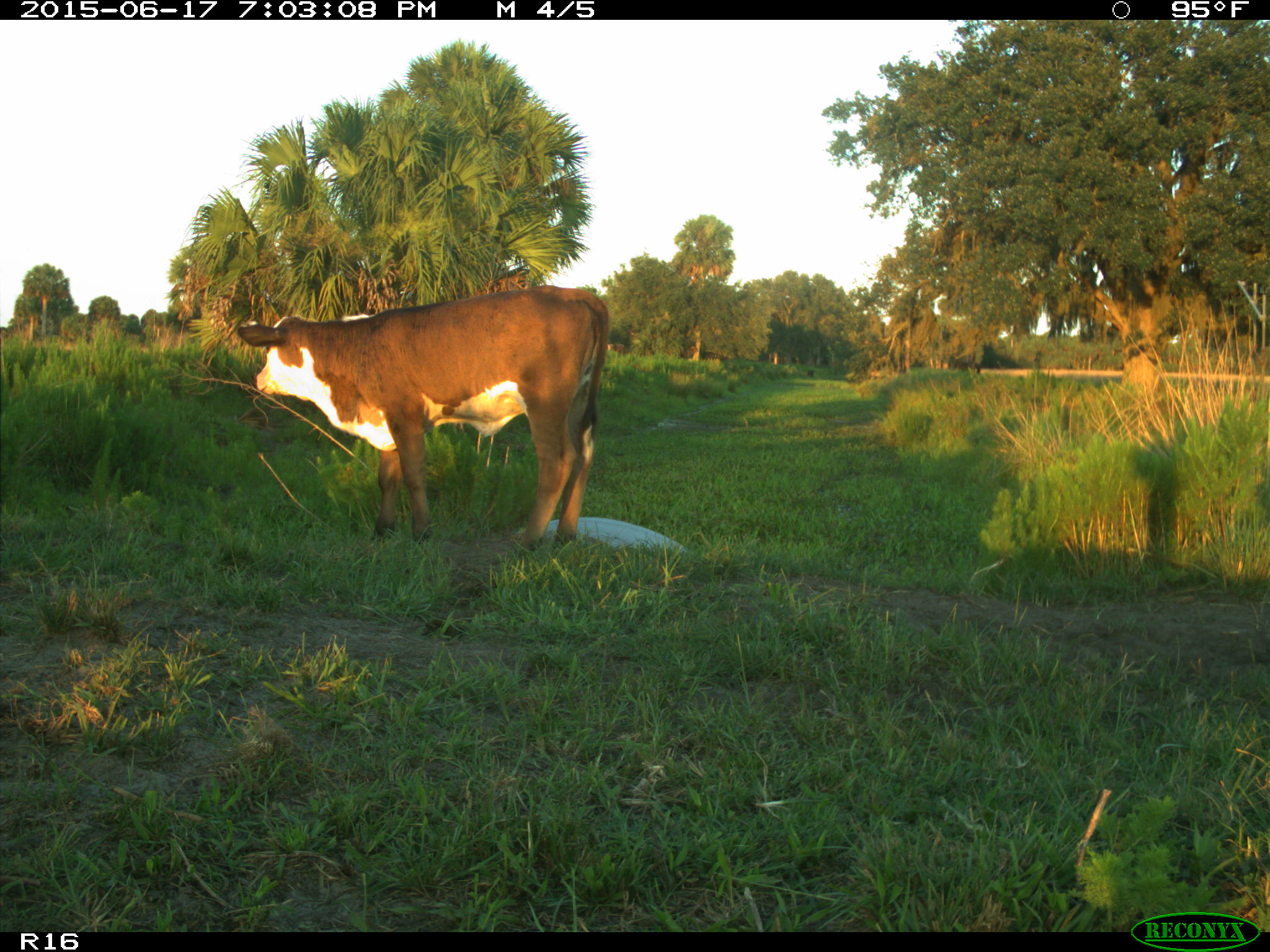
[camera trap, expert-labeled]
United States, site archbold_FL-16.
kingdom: Animalia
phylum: Chordata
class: Mammalia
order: Artiodactyla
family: Bovidae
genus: Bos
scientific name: Bos taurus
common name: domestic cow